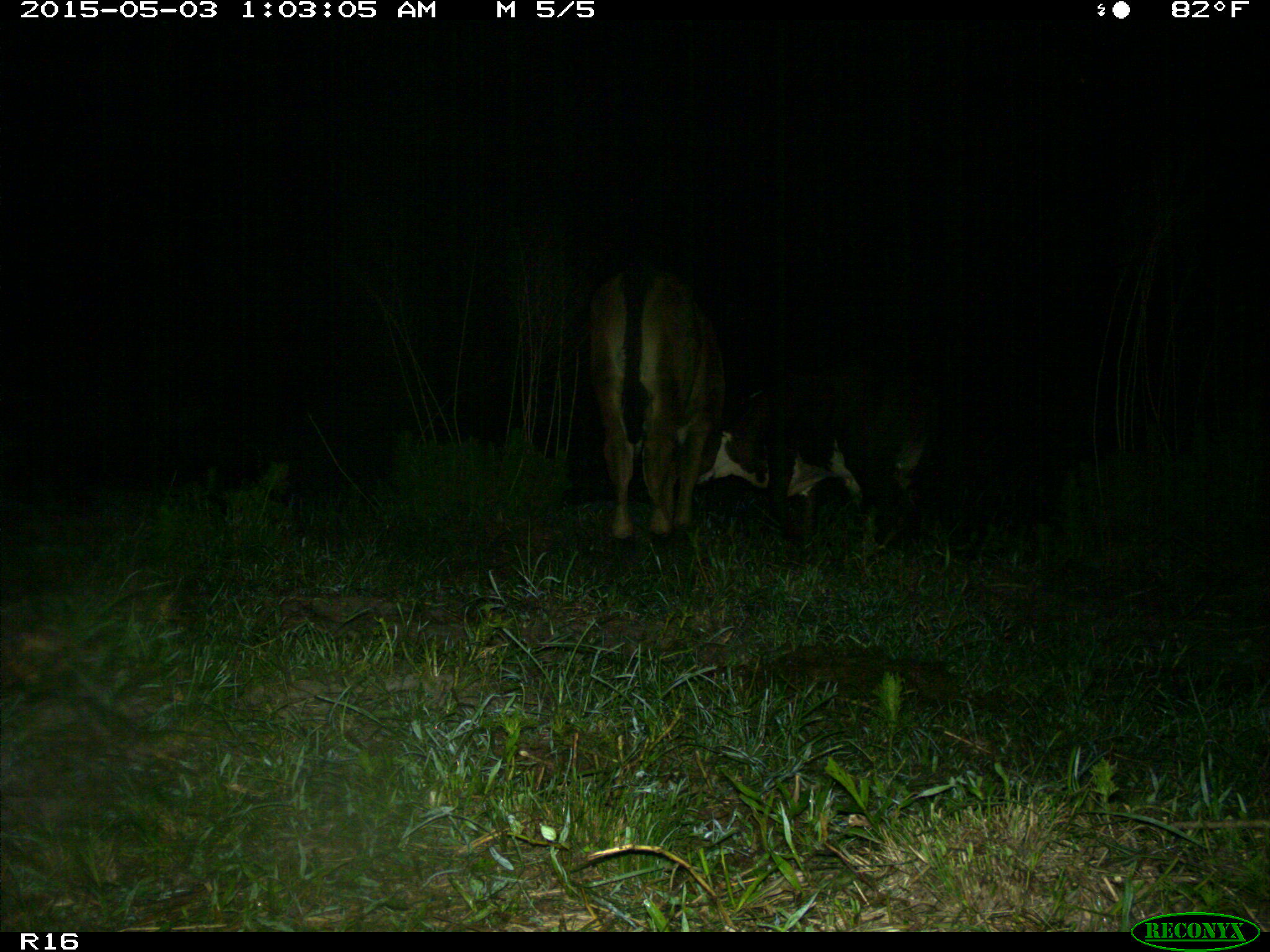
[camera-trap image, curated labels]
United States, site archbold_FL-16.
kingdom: Animalia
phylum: Chordata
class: Mammalia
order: Artiodactyla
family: Bovidae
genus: Bos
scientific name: Bos taurus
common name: domestic cow